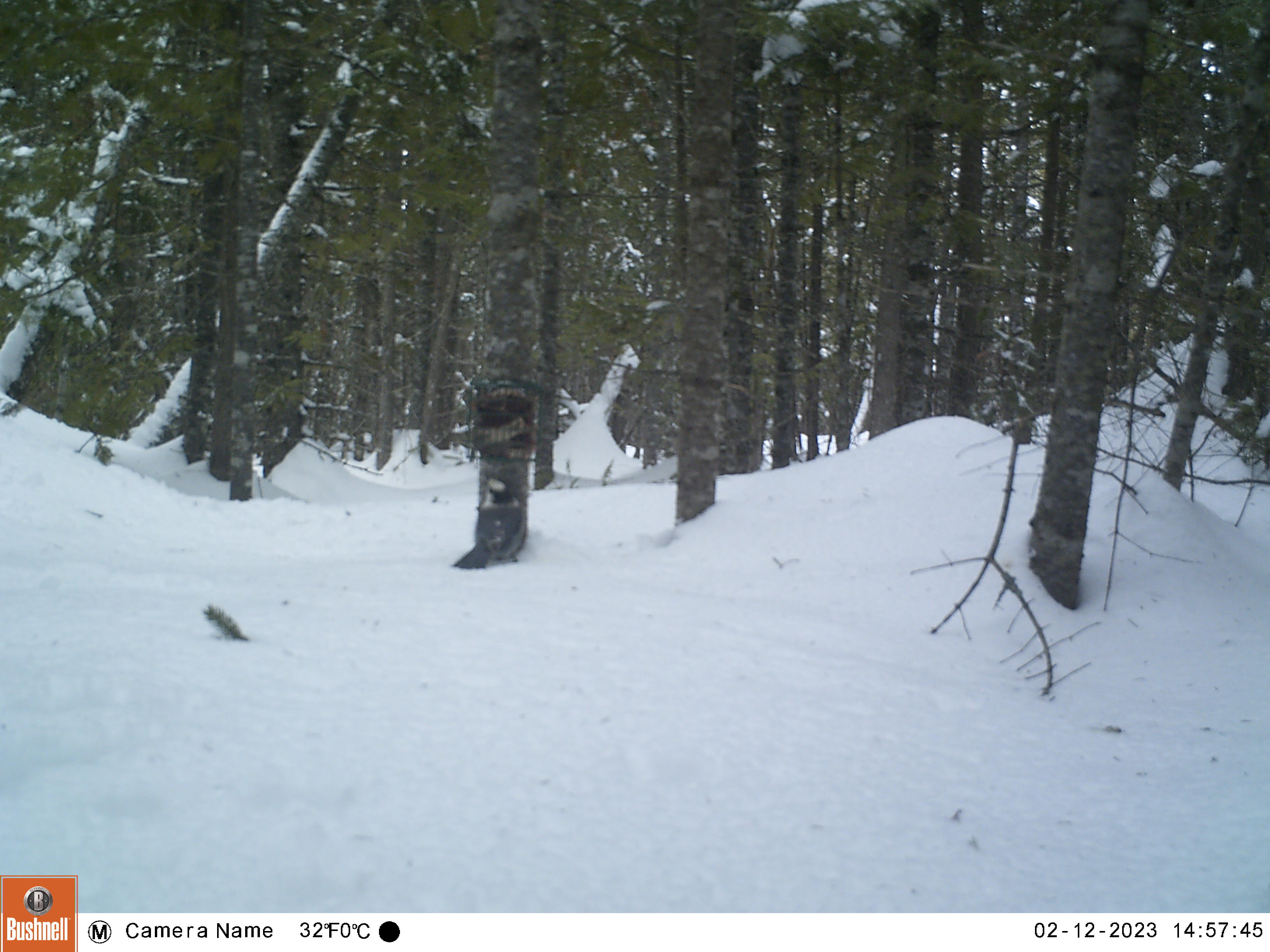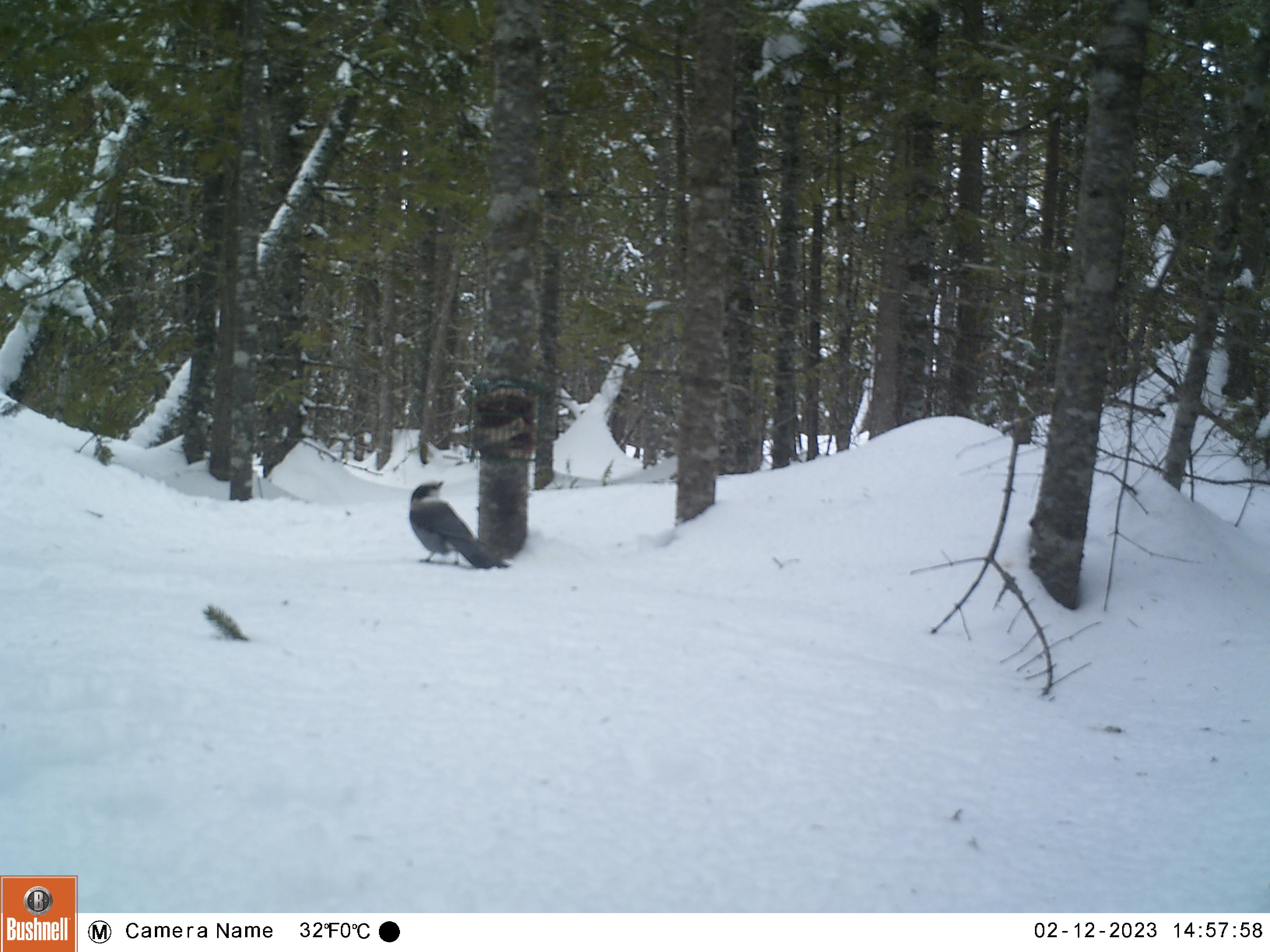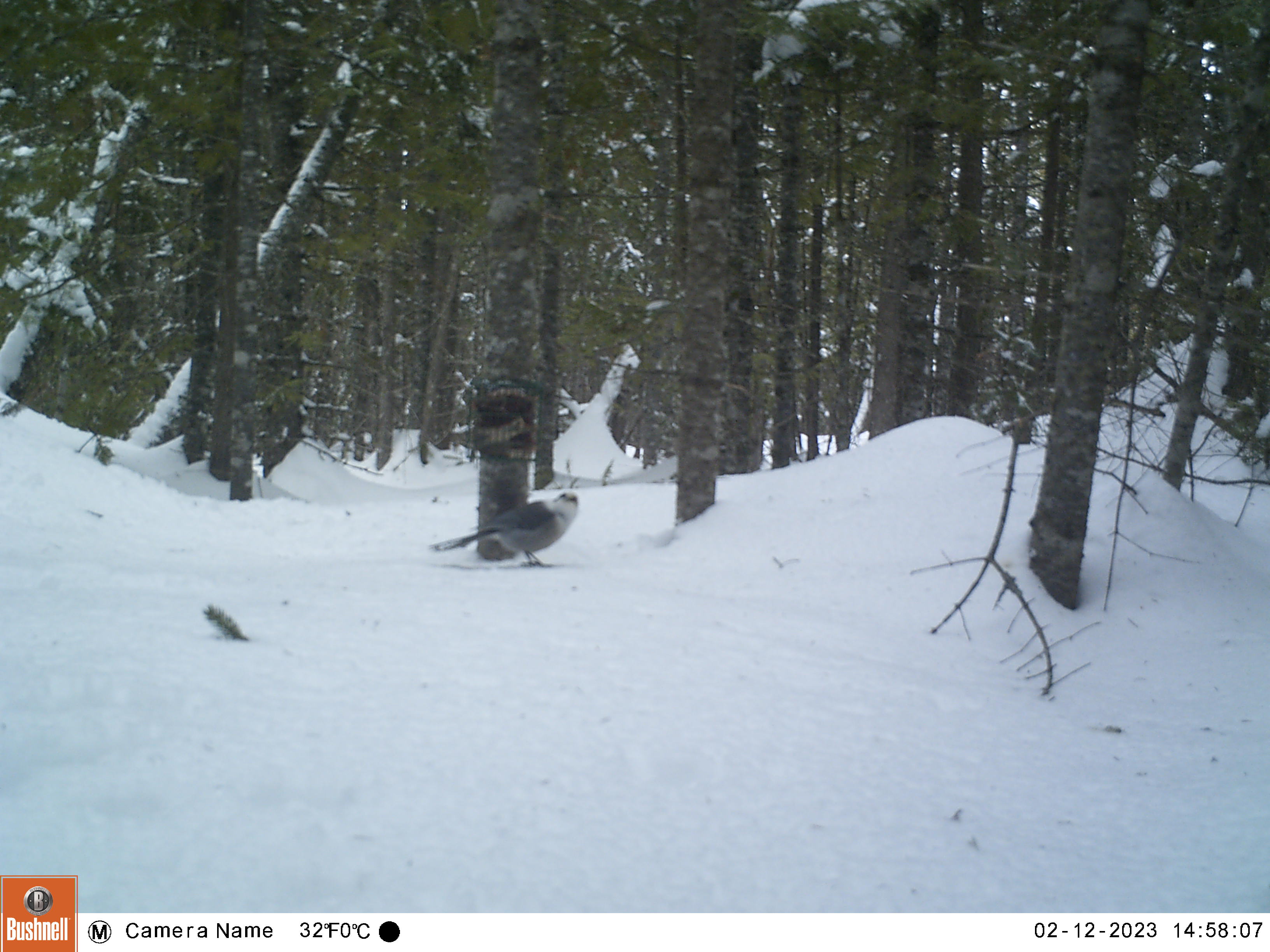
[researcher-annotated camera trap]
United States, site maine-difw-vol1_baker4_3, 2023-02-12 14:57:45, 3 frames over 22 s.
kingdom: Animalia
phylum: Chordata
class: Aves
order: Passeriformes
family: Corvidae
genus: Perisoreus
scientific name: Perisoreus canadensis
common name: canada jay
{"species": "canada jay (Perisoreus canadensis)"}